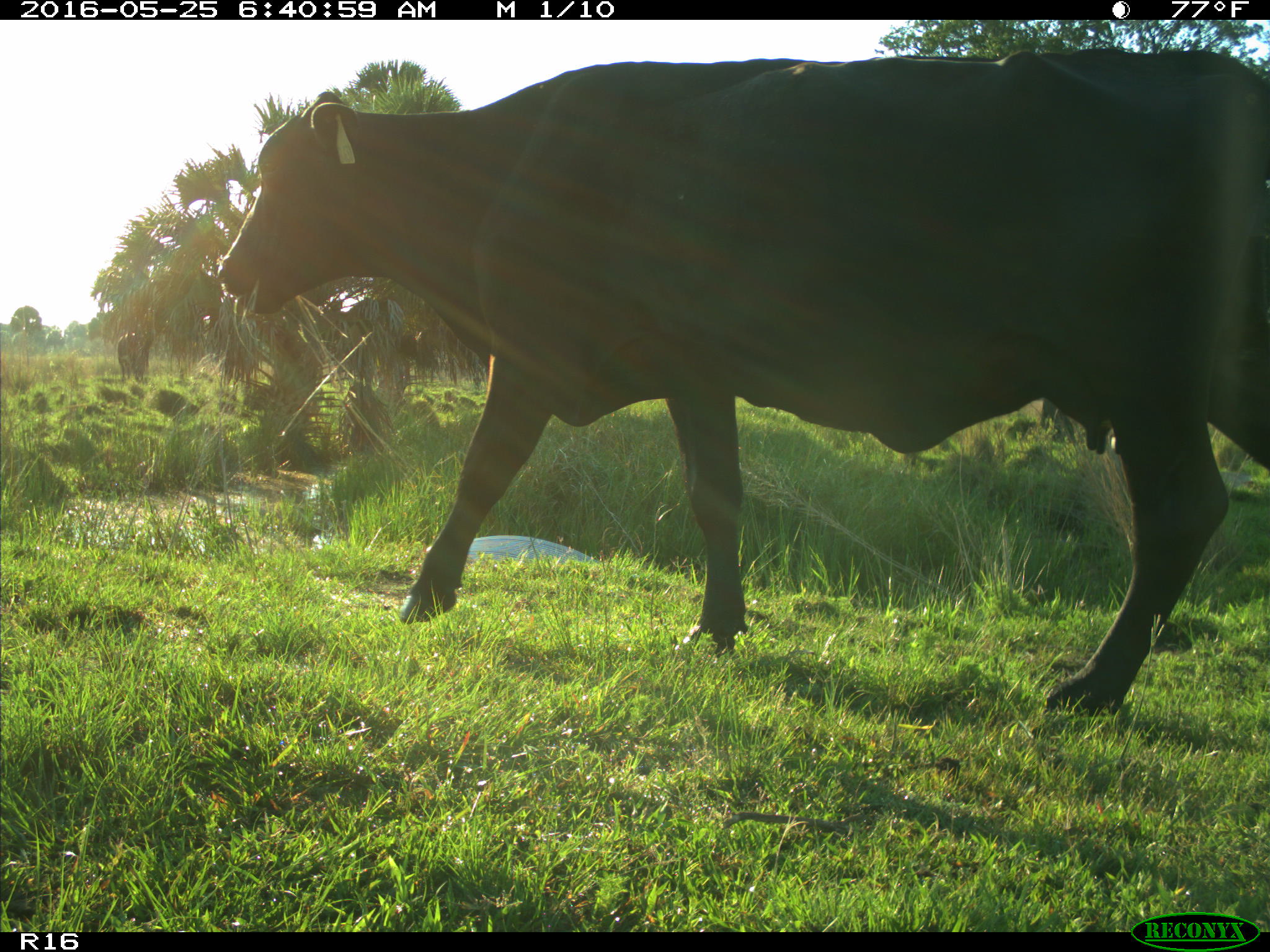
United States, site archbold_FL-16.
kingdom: Animalia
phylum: Chordata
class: Mammalia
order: Artiodactyla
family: Bovidae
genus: Bos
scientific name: Bos taurus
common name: domestic cow